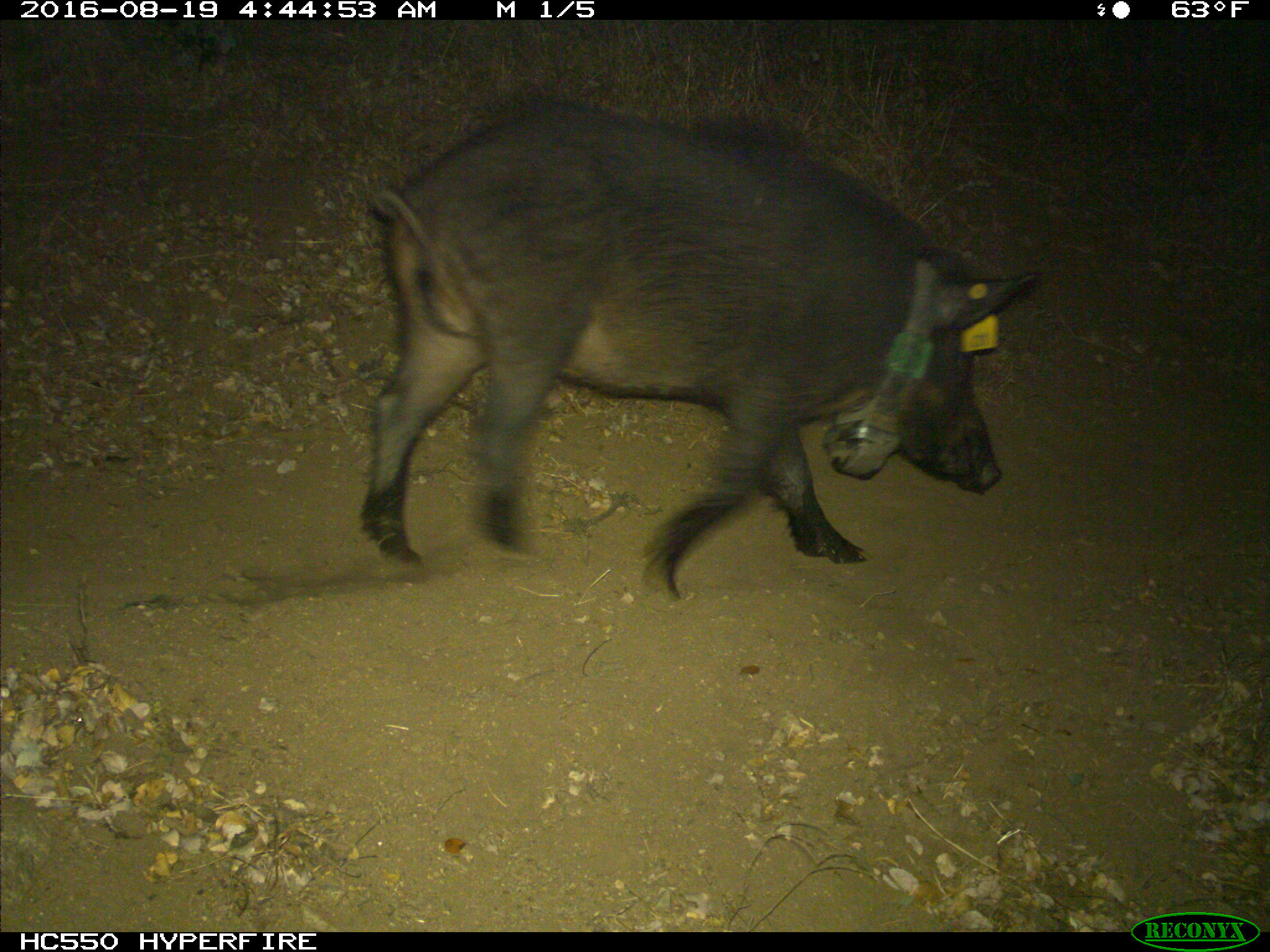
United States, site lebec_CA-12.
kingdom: Animalia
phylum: Chordata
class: Mammalia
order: Artiodactyla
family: Suidae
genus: Sus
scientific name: Sus scrofa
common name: wild boar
Sus scrofa (wild boar).